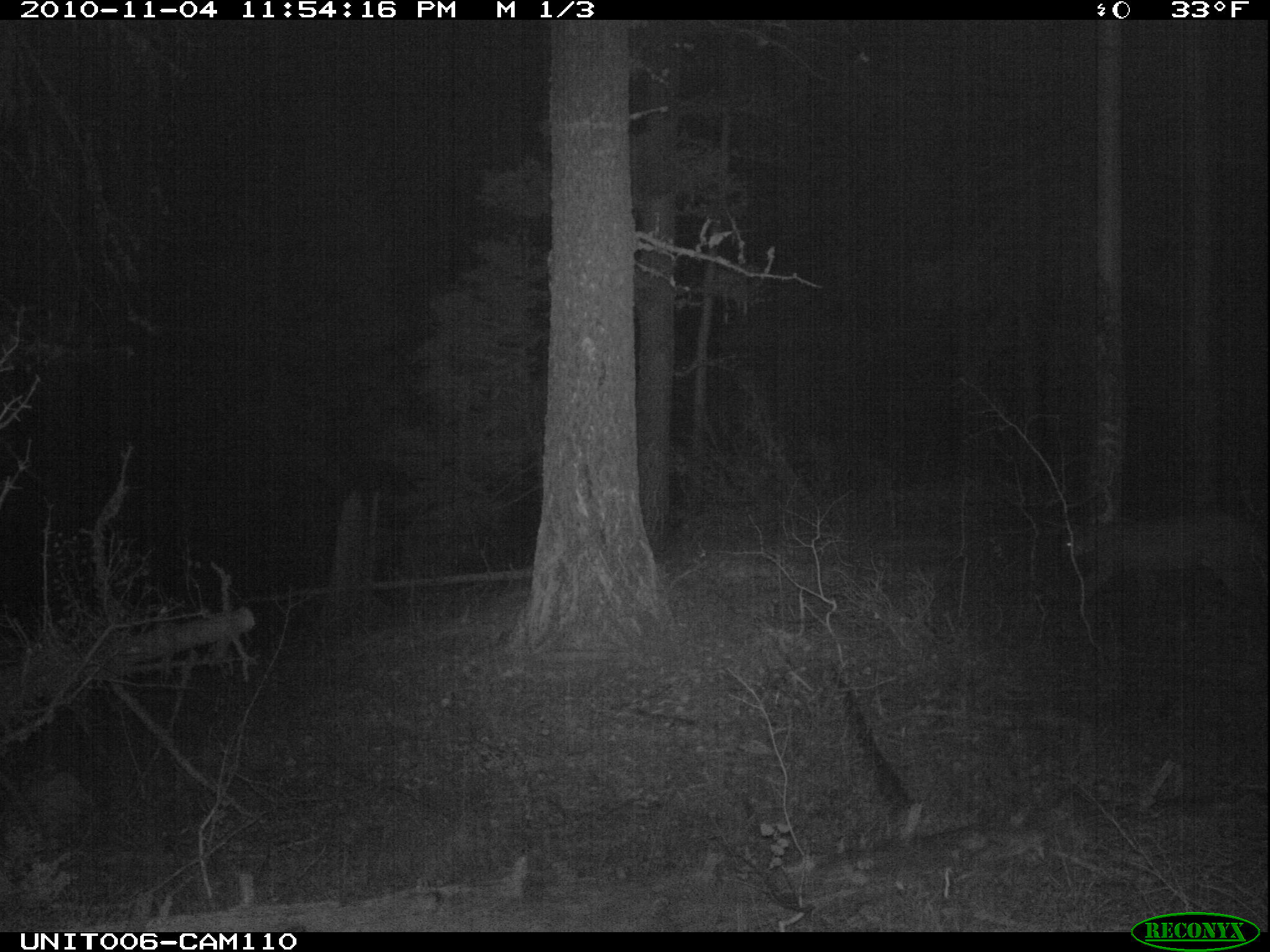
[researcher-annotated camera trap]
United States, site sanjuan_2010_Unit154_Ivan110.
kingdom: Animalia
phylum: Chordata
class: Mammalia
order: Carnivora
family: Felidae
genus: Puma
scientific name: Puma concolor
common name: mountain lion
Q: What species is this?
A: Puma concolor (mountain lion).